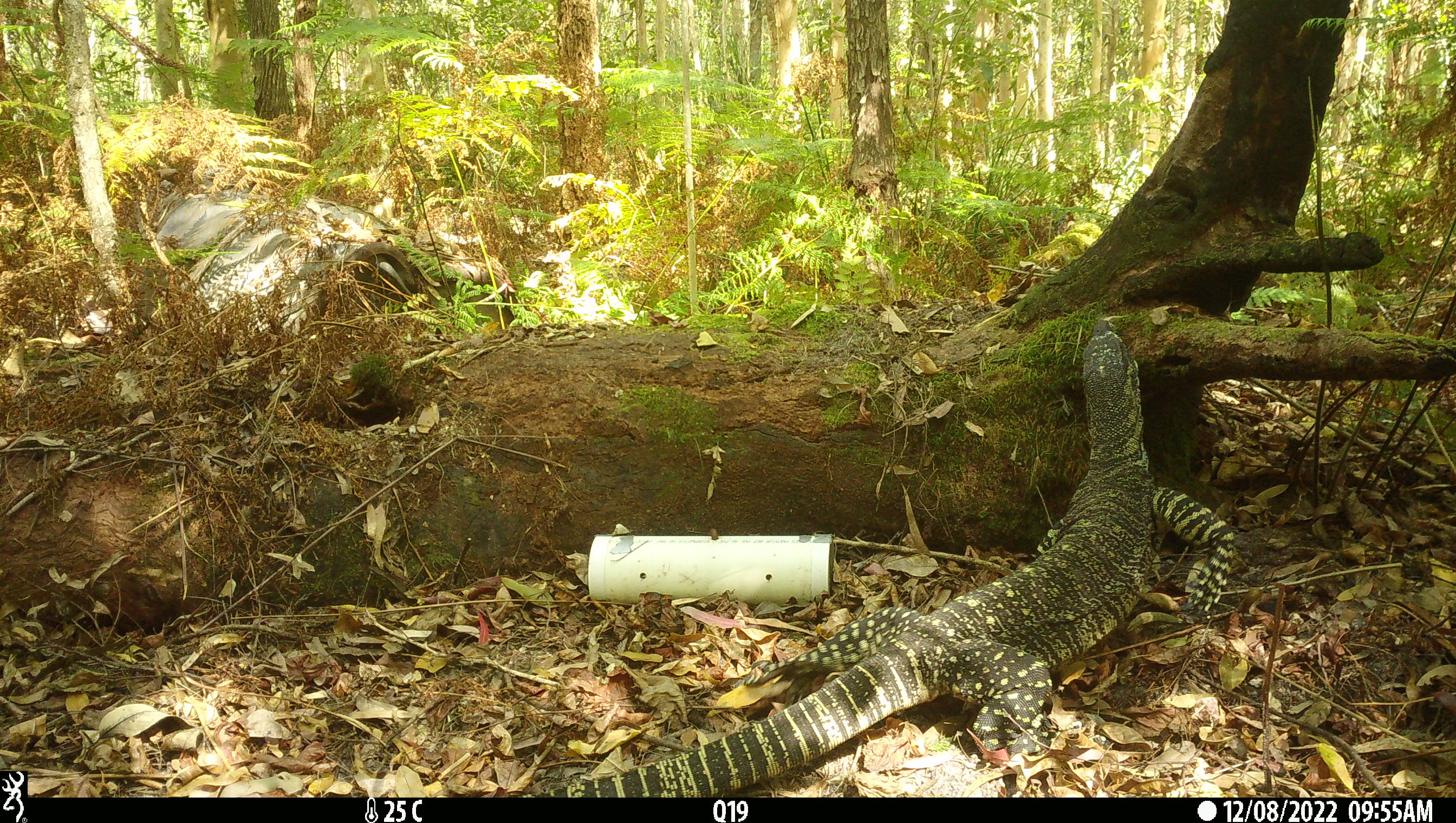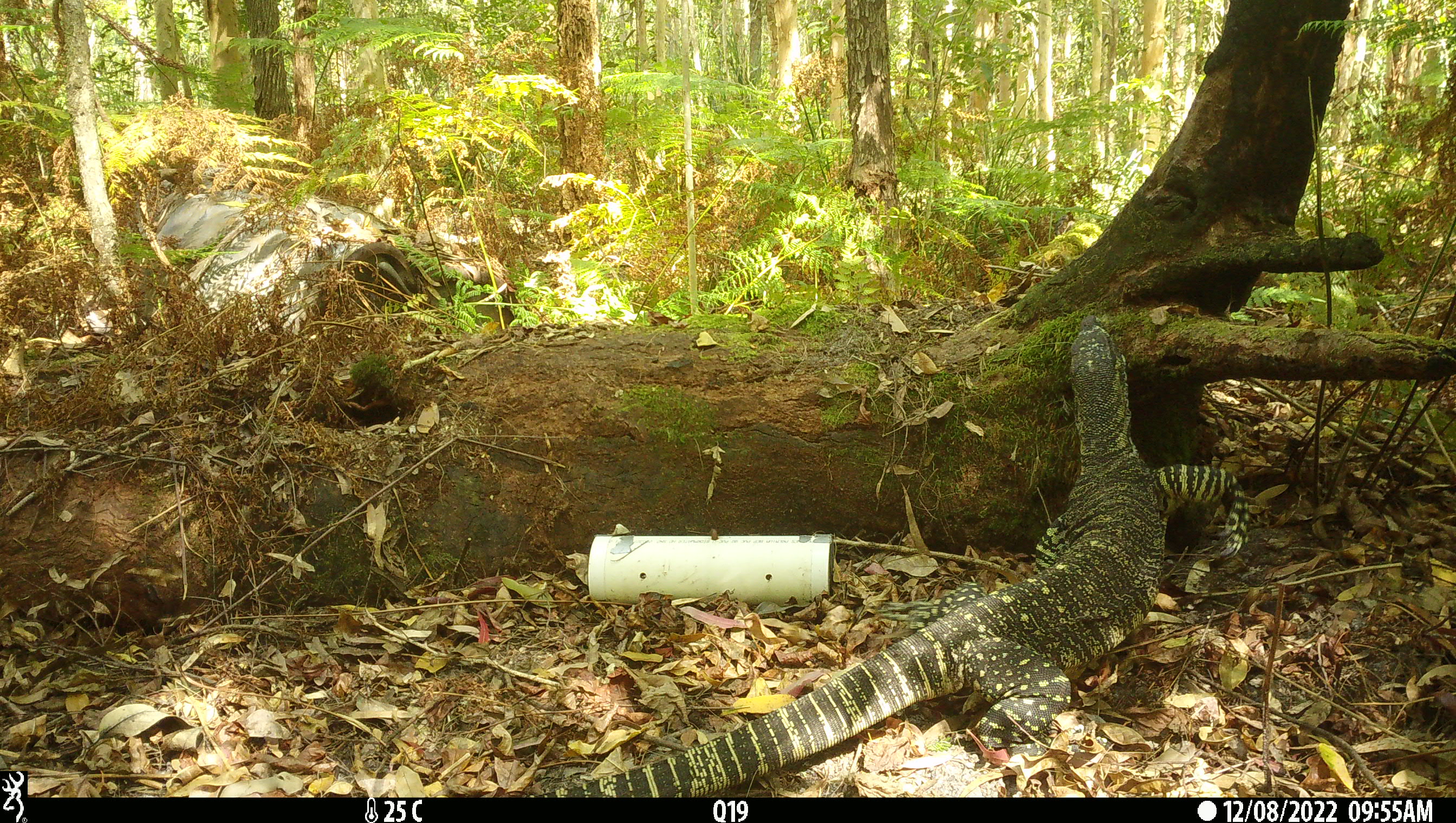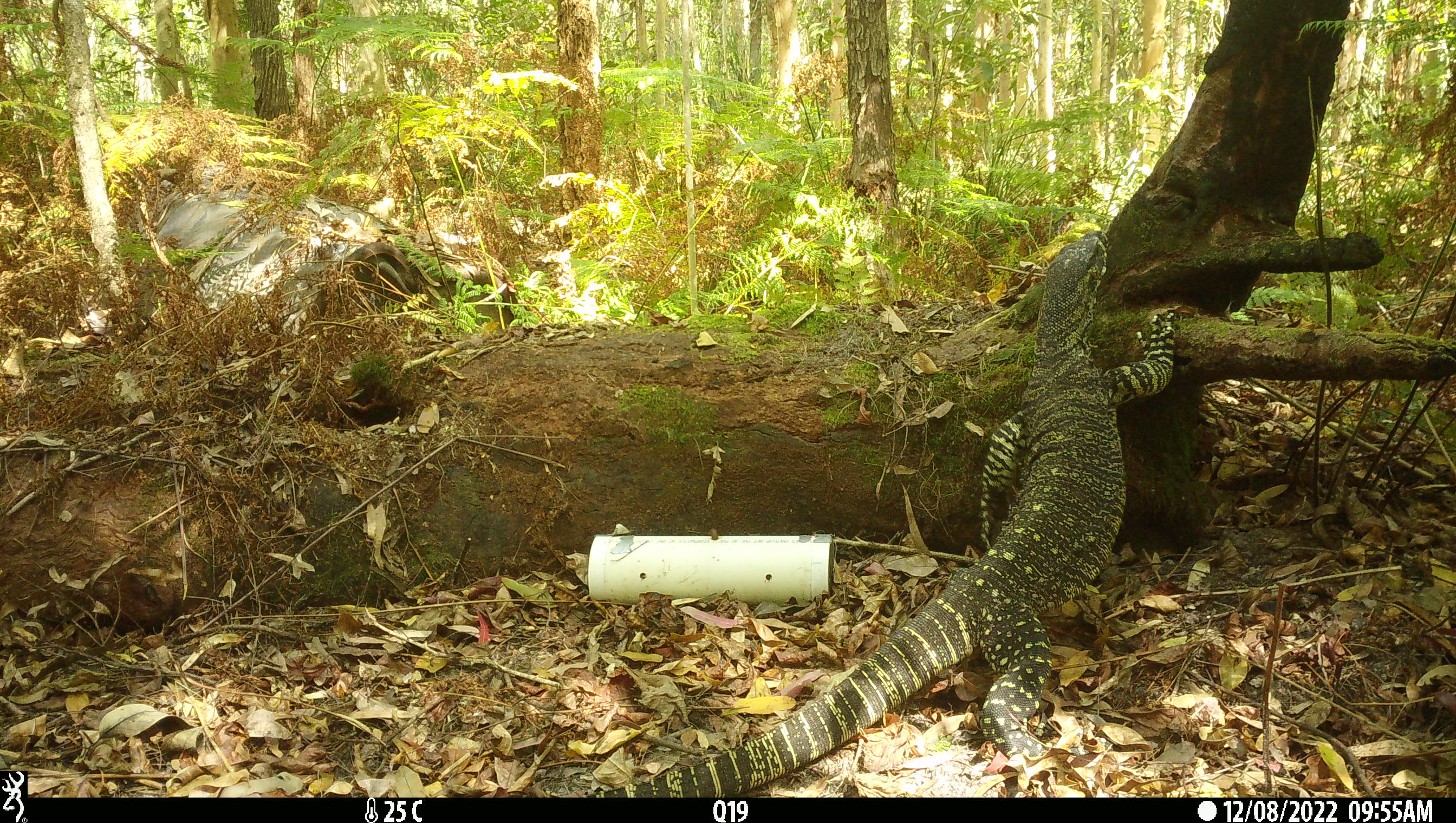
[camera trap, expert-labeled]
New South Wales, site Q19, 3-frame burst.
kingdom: Animalia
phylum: Chordata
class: Reptilia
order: Squamata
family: Varanidae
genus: Varanus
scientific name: Varanus varius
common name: lace monitor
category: goanna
Goanna (lace monitor) (Varanus varius).